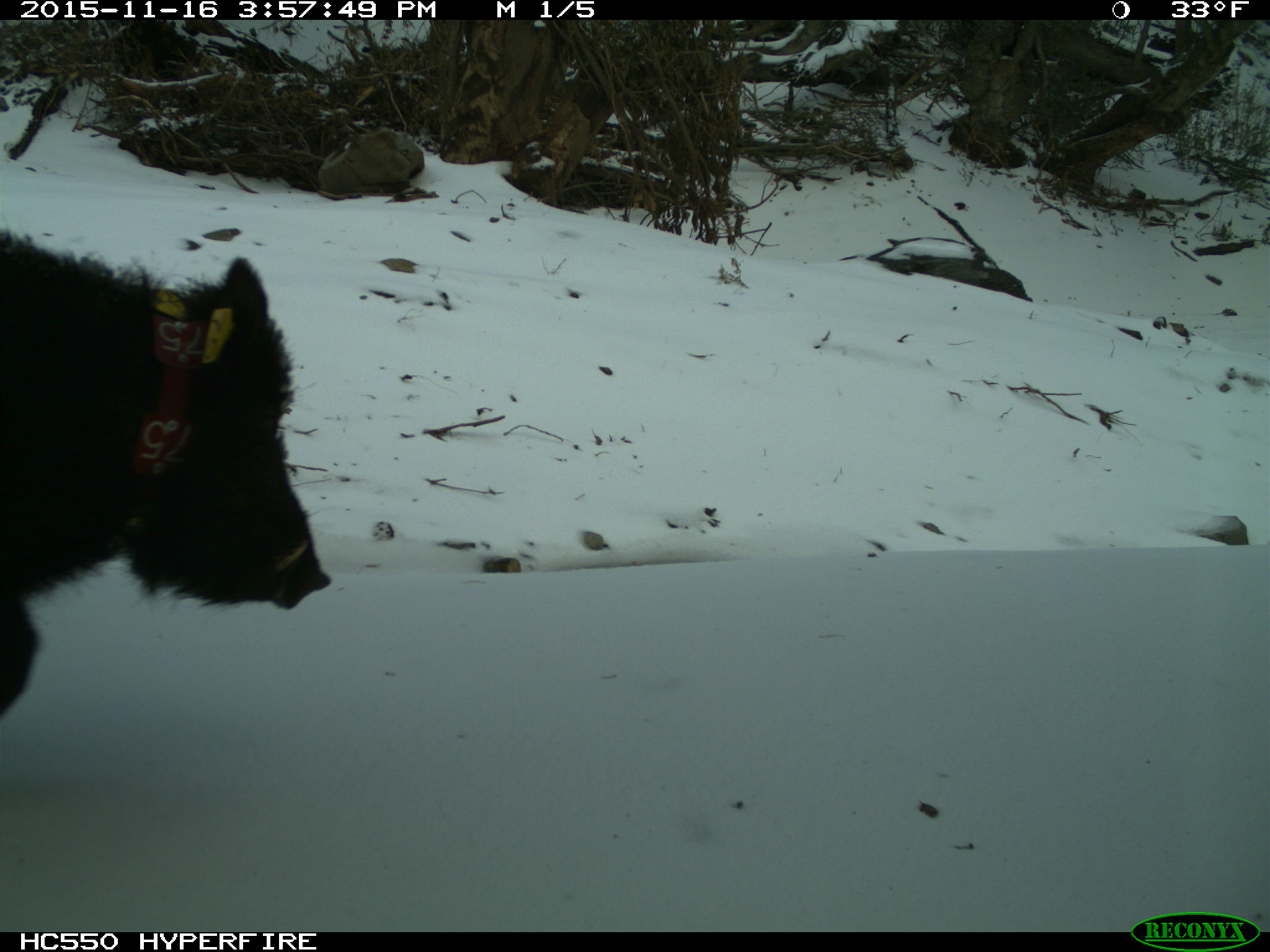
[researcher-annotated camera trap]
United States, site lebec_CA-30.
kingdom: Animalia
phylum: Chordata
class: Mammalia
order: Artiodactyla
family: Suidae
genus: Sus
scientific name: Sus scrofa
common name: wild boar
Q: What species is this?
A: Sus scrofa (wild boar).